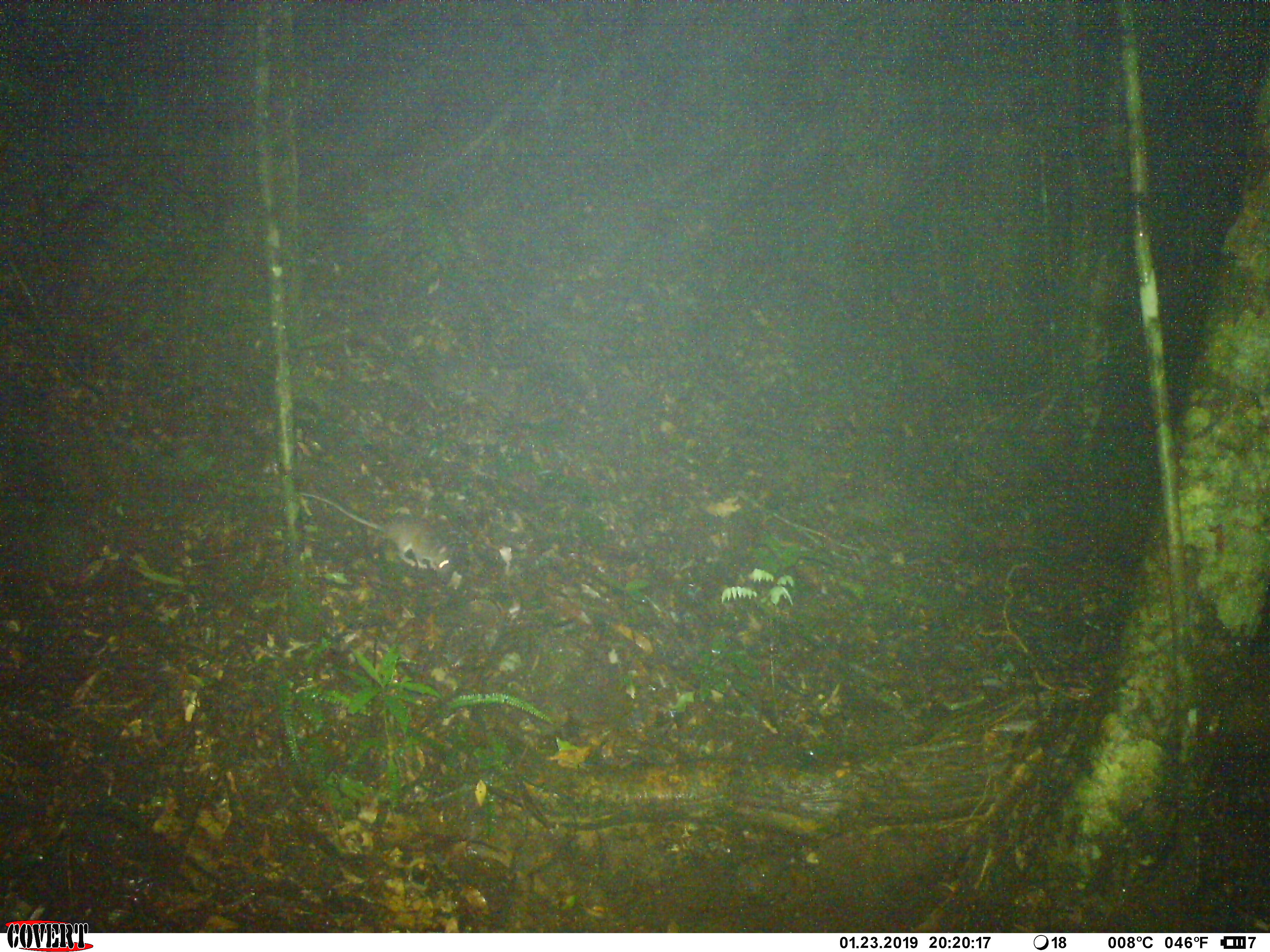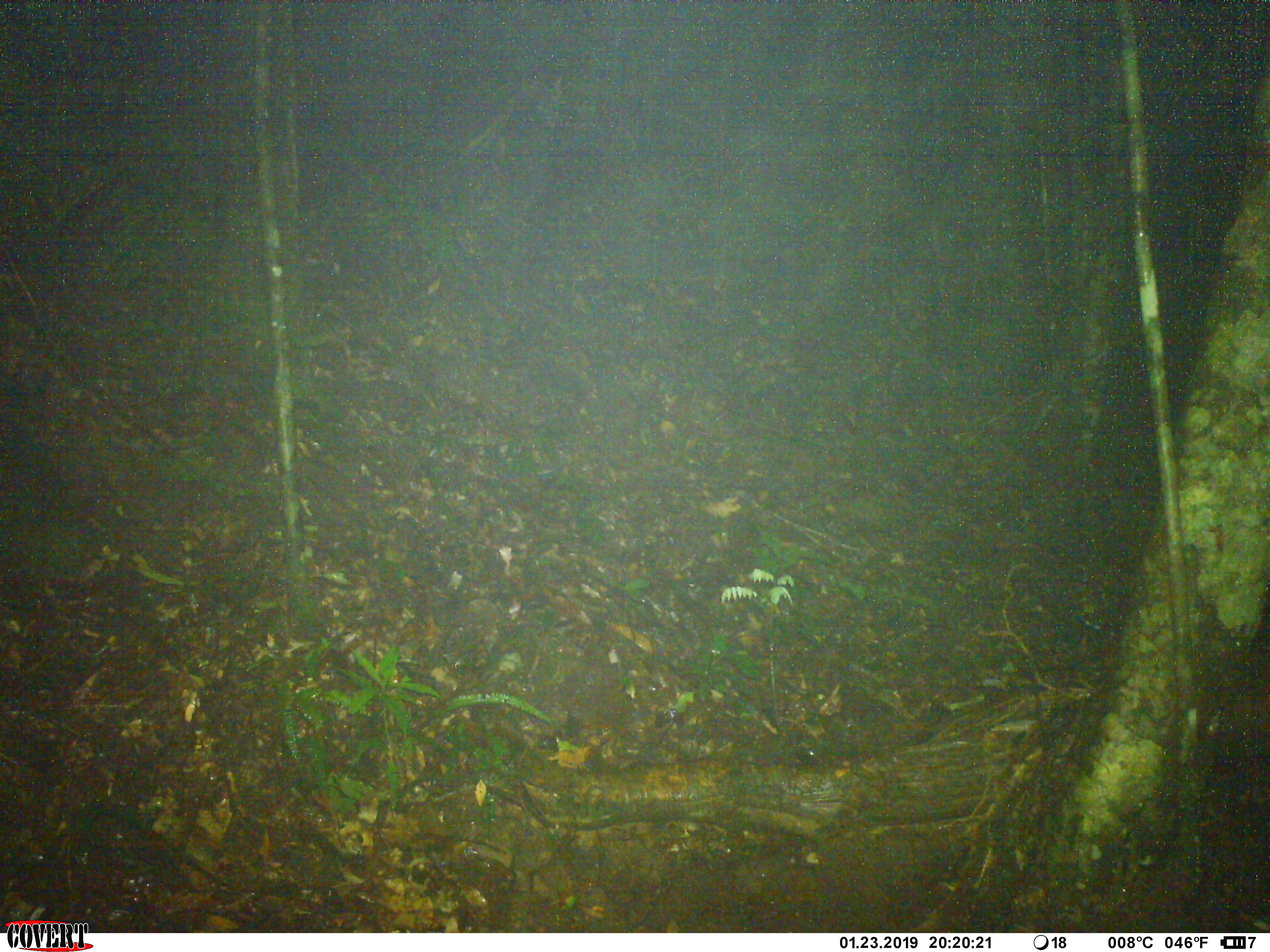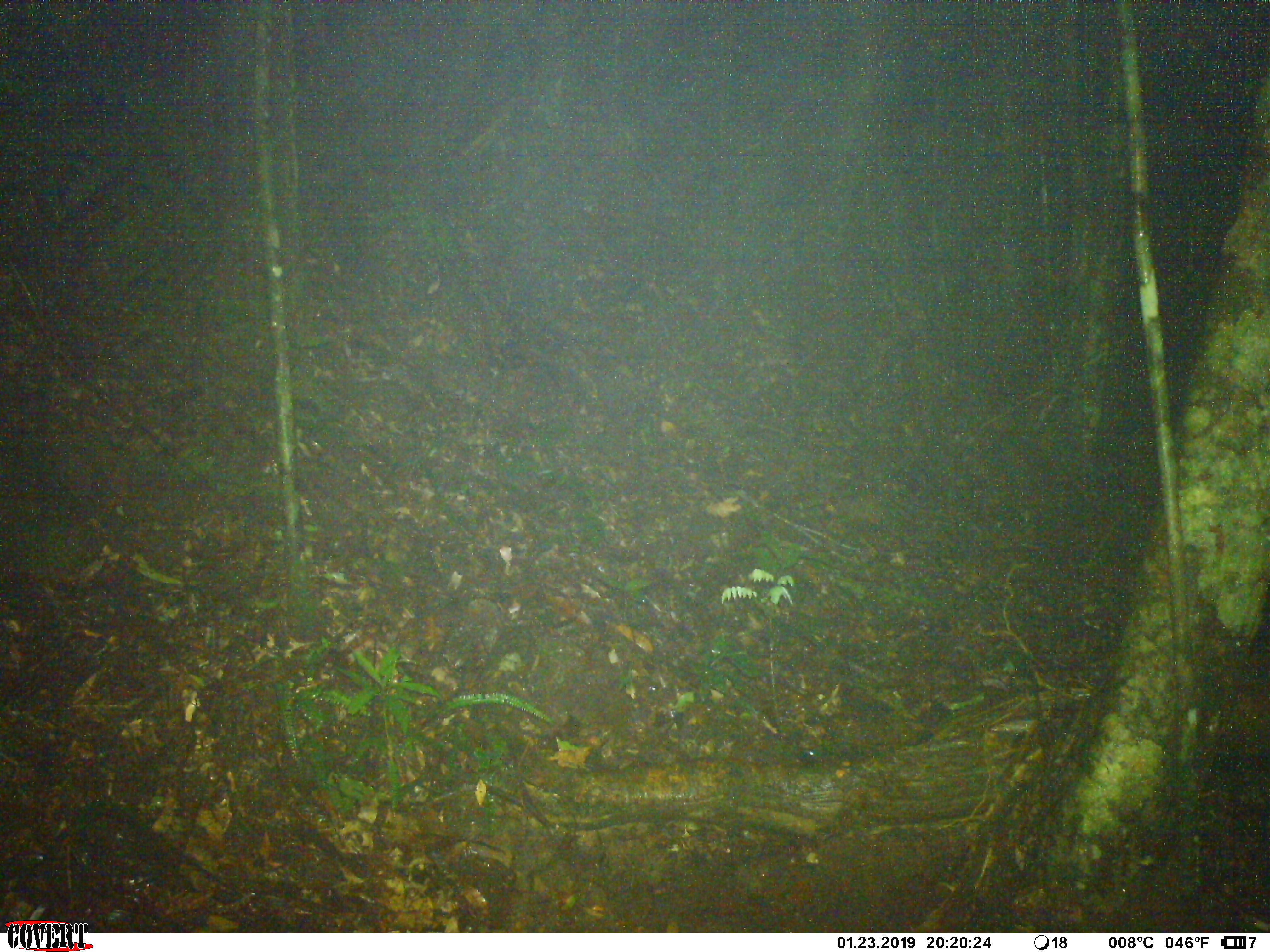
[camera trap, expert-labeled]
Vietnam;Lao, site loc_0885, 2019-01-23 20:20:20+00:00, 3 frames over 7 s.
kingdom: Animalia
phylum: Chordata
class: Mammalia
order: Rodentia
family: Muridae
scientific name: Muridae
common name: old-world mice and rats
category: unidentified murid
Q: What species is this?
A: Unidentified murid (old-world mice and rats) (Muridae).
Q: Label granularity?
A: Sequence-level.